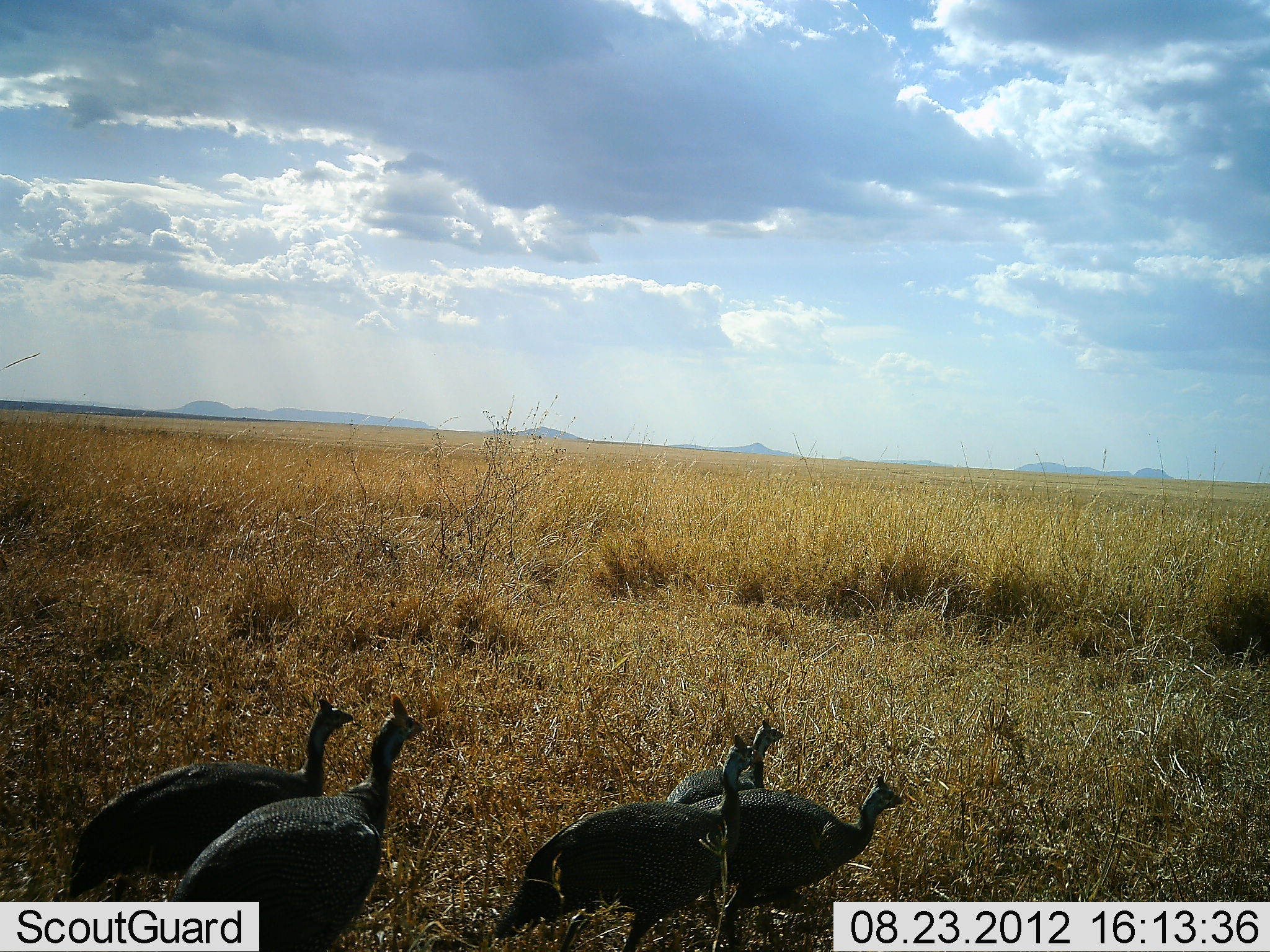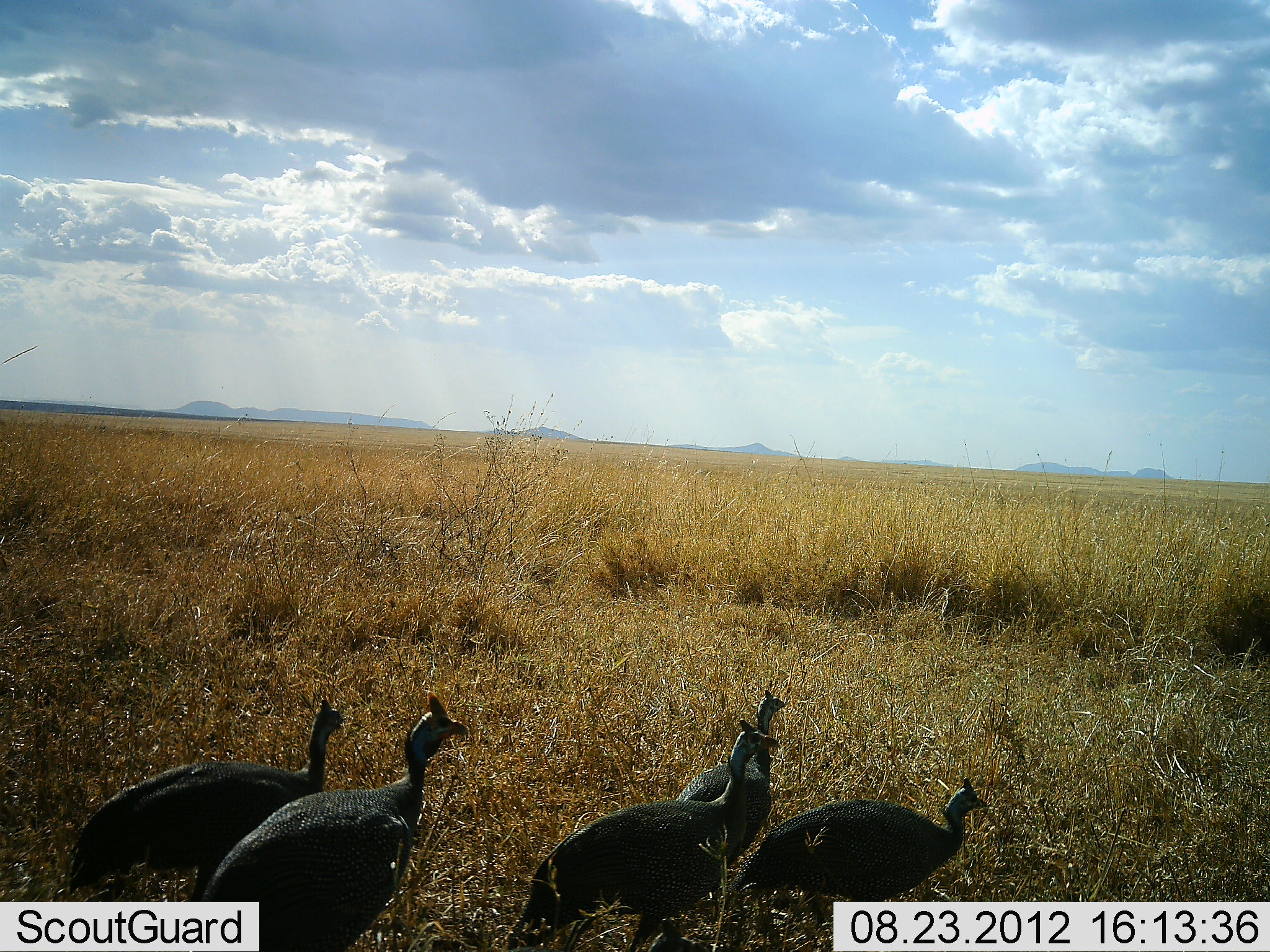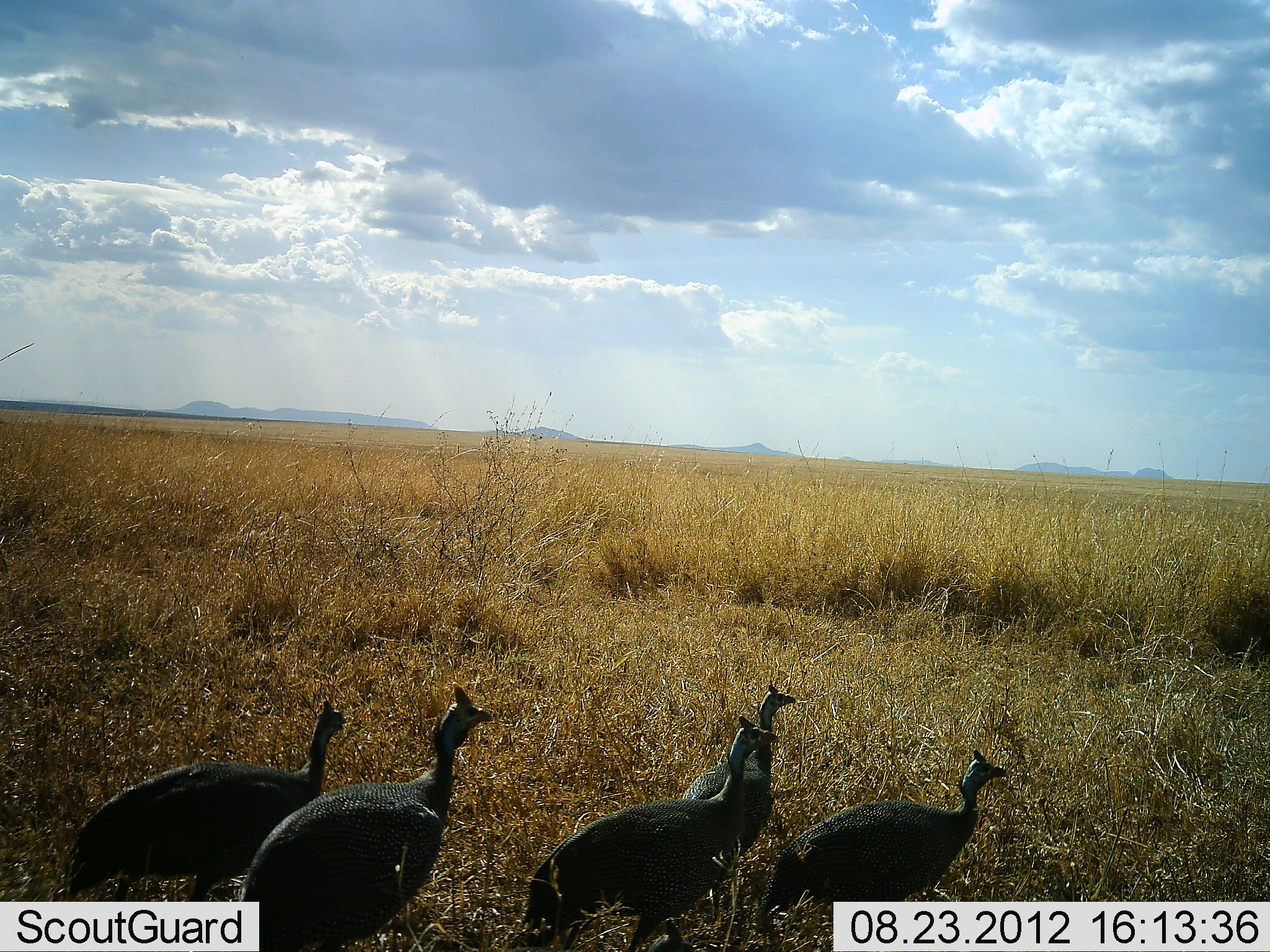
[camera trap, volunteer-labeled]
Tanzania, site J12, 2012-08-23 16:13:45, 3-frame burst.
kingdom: Animalia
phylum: Chordata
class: Aves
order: Galliformes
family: Numididae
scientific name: Numididae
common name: guinea fowl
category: guineafowl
Guineafowl (guinea fowl) (Numididae), count 5. Behavior (volunteer vote fractions): standing 20%, resting 0%, moving 90%, interacting 0%. Young present (vote fraction): 0%. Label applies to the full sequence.